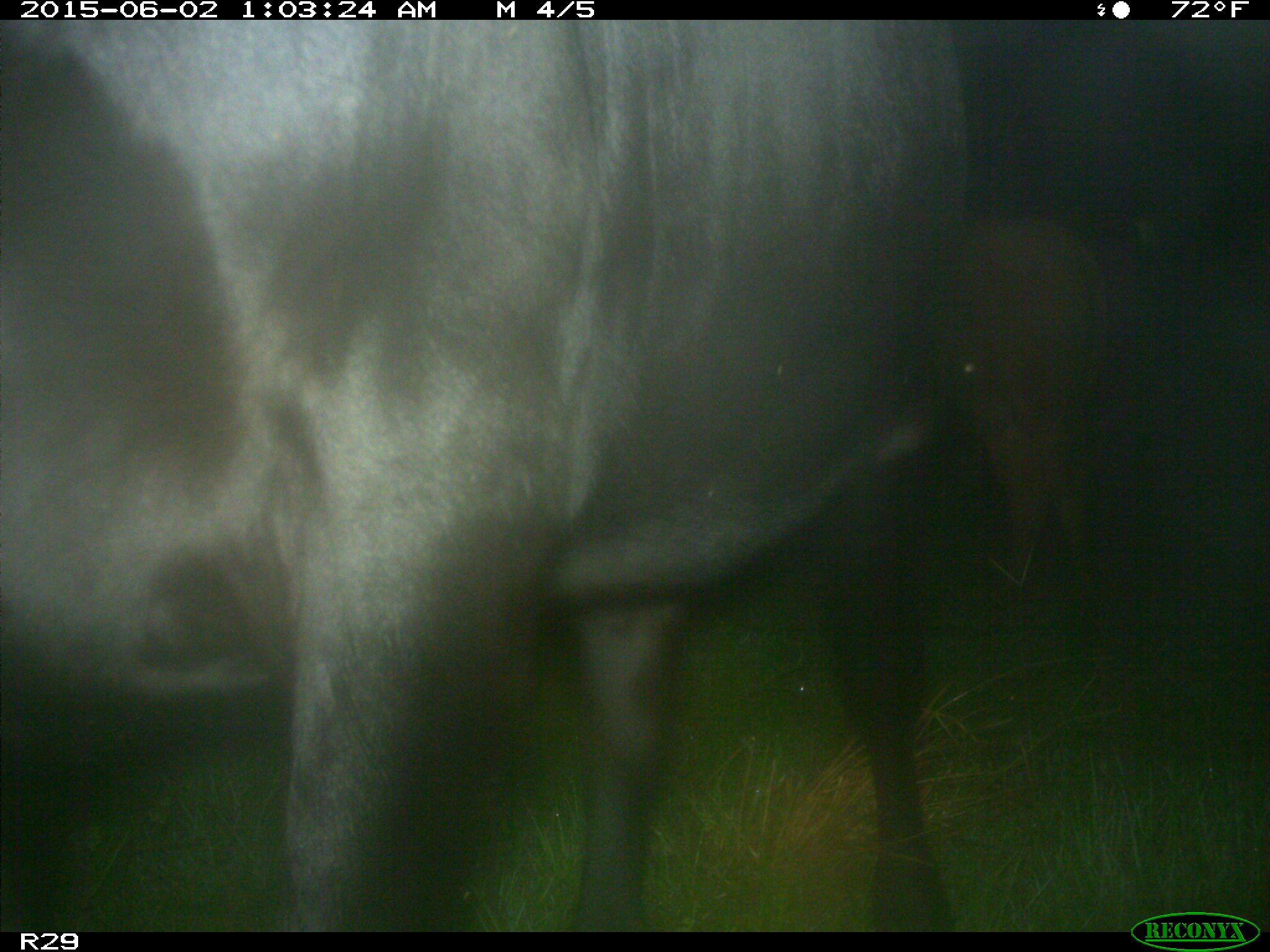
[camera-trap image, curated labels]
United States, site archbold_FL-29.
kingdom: Animalia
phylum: Chordata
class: Mammalia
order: Artiodactyla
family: Bovidae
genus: Bos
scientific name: Bos taurus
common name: domestic cow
Bos taurus (domestic cow).